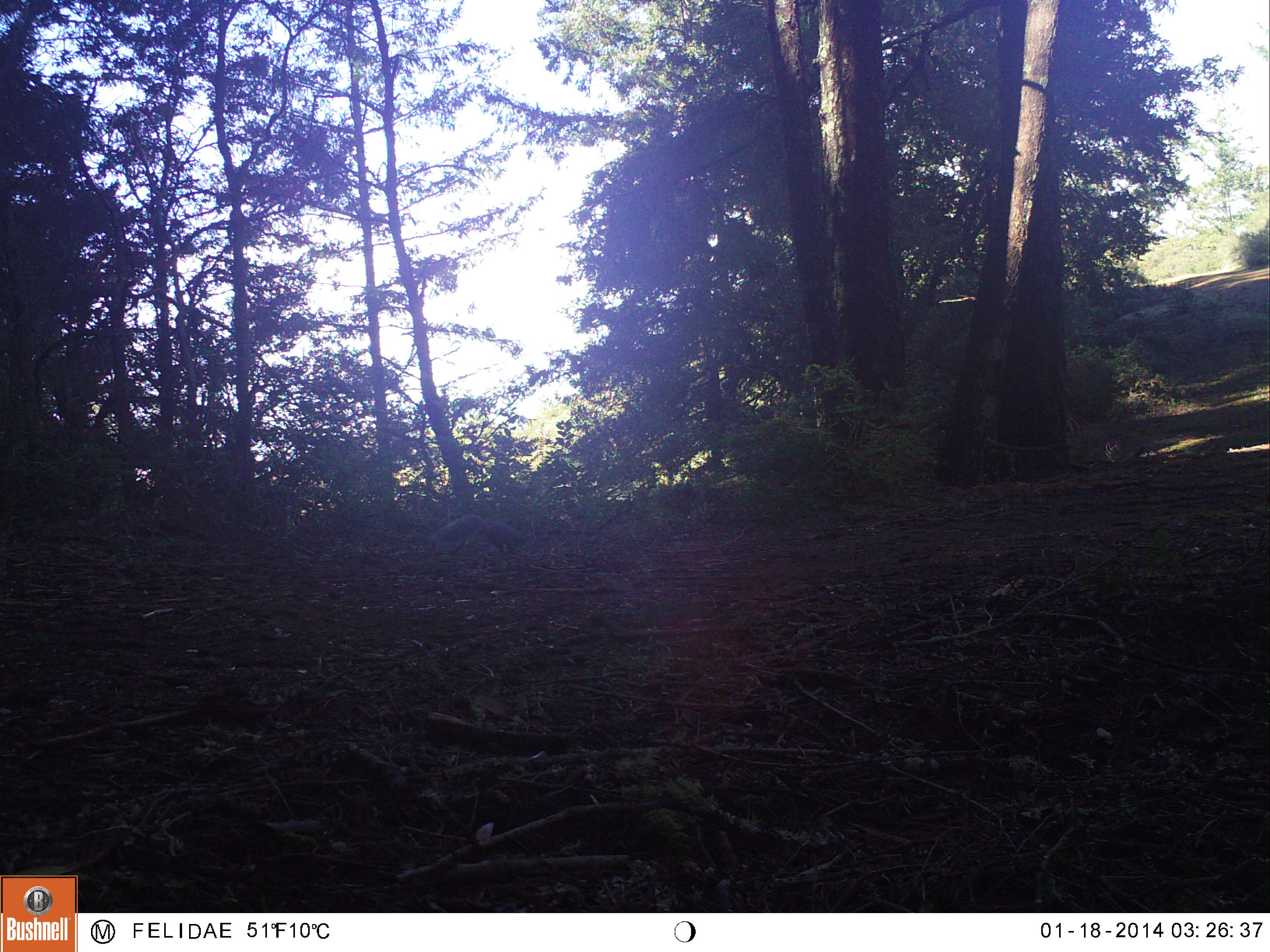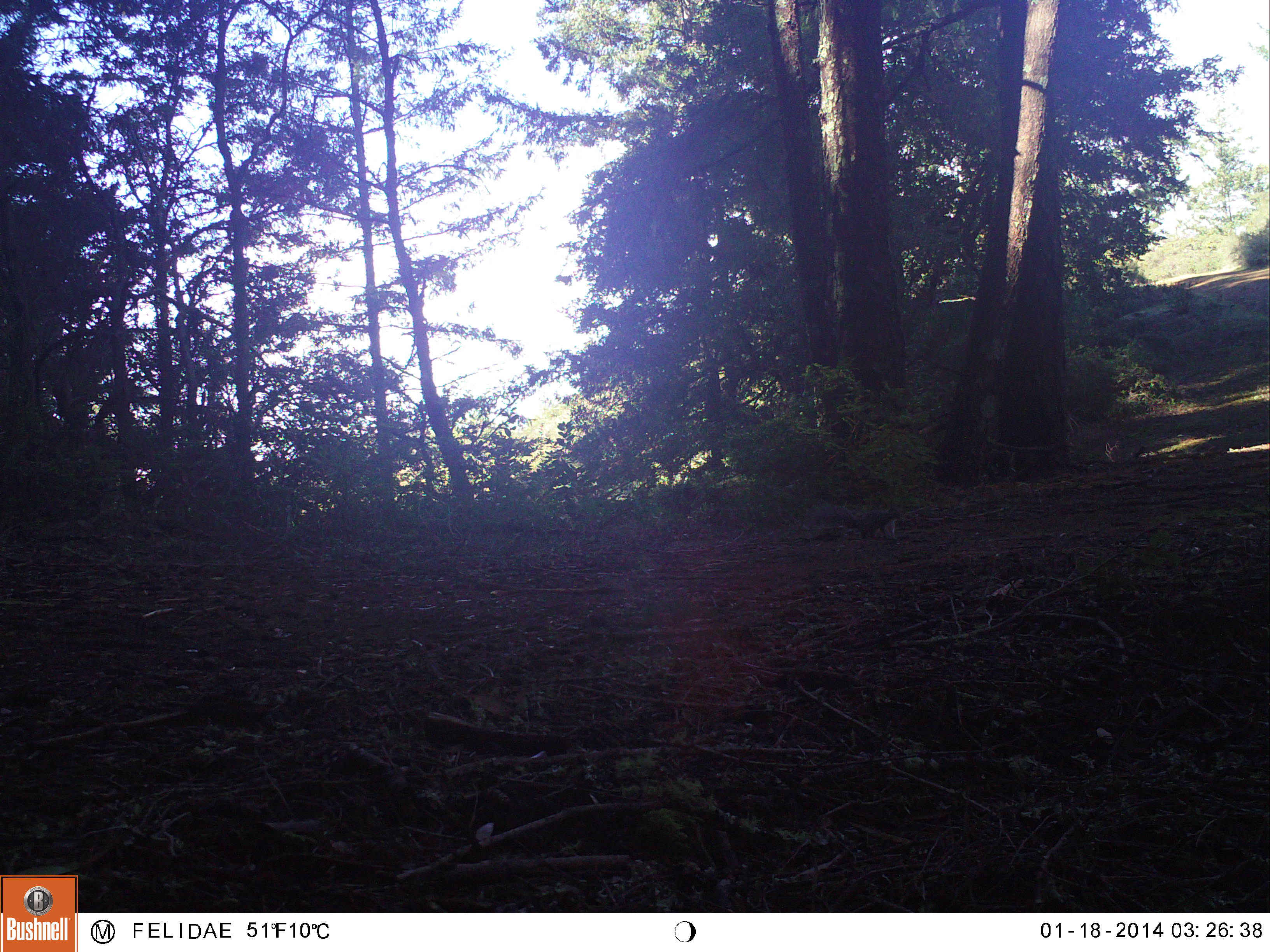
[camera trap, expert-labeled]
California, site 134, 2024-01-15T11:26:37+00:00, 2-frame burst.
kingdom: Animalia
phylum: Chordata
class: Mammalia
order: Rodentia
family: Sciuridae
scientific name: Sciuridae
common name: squirrel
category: unknown squirrel